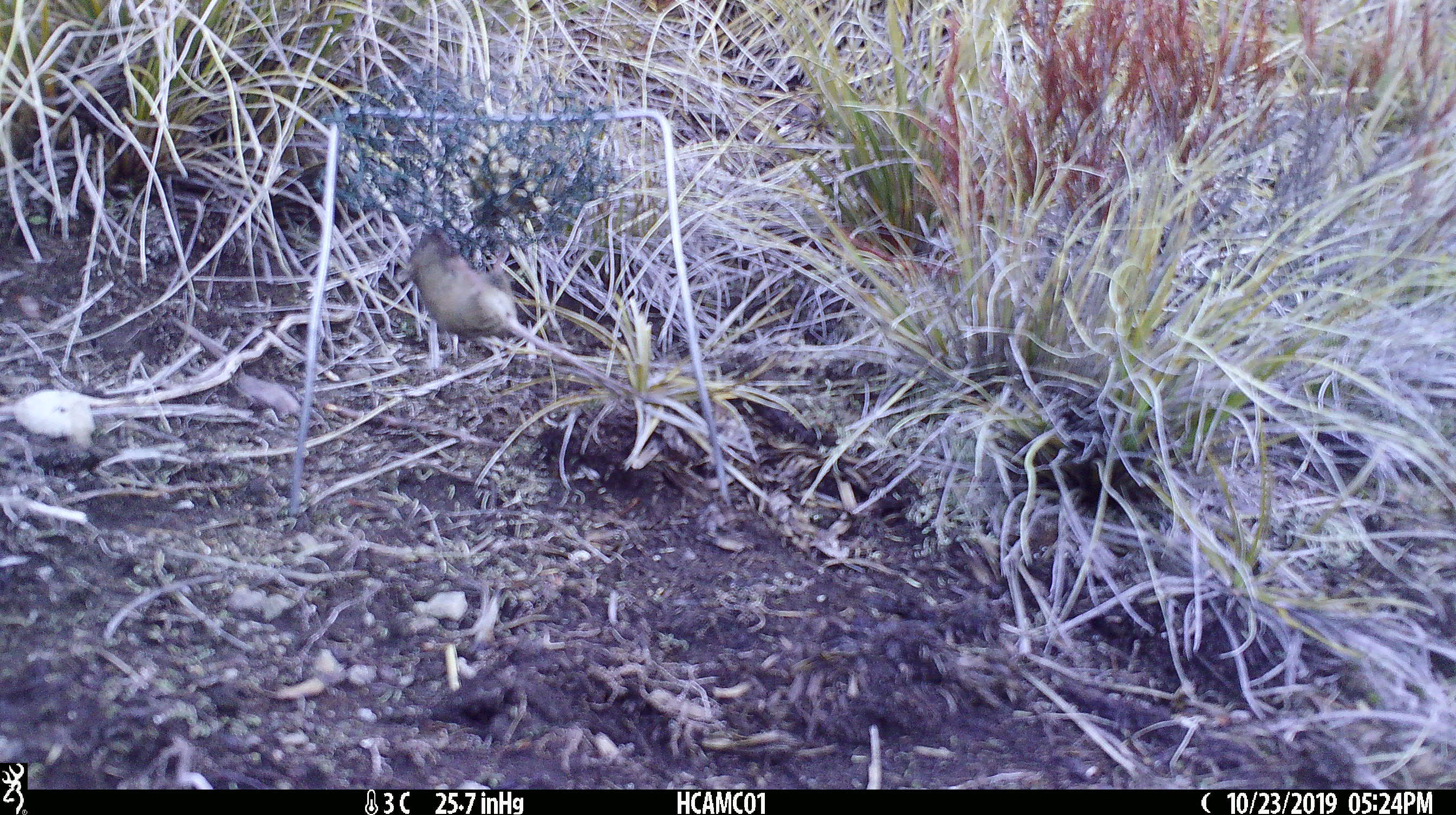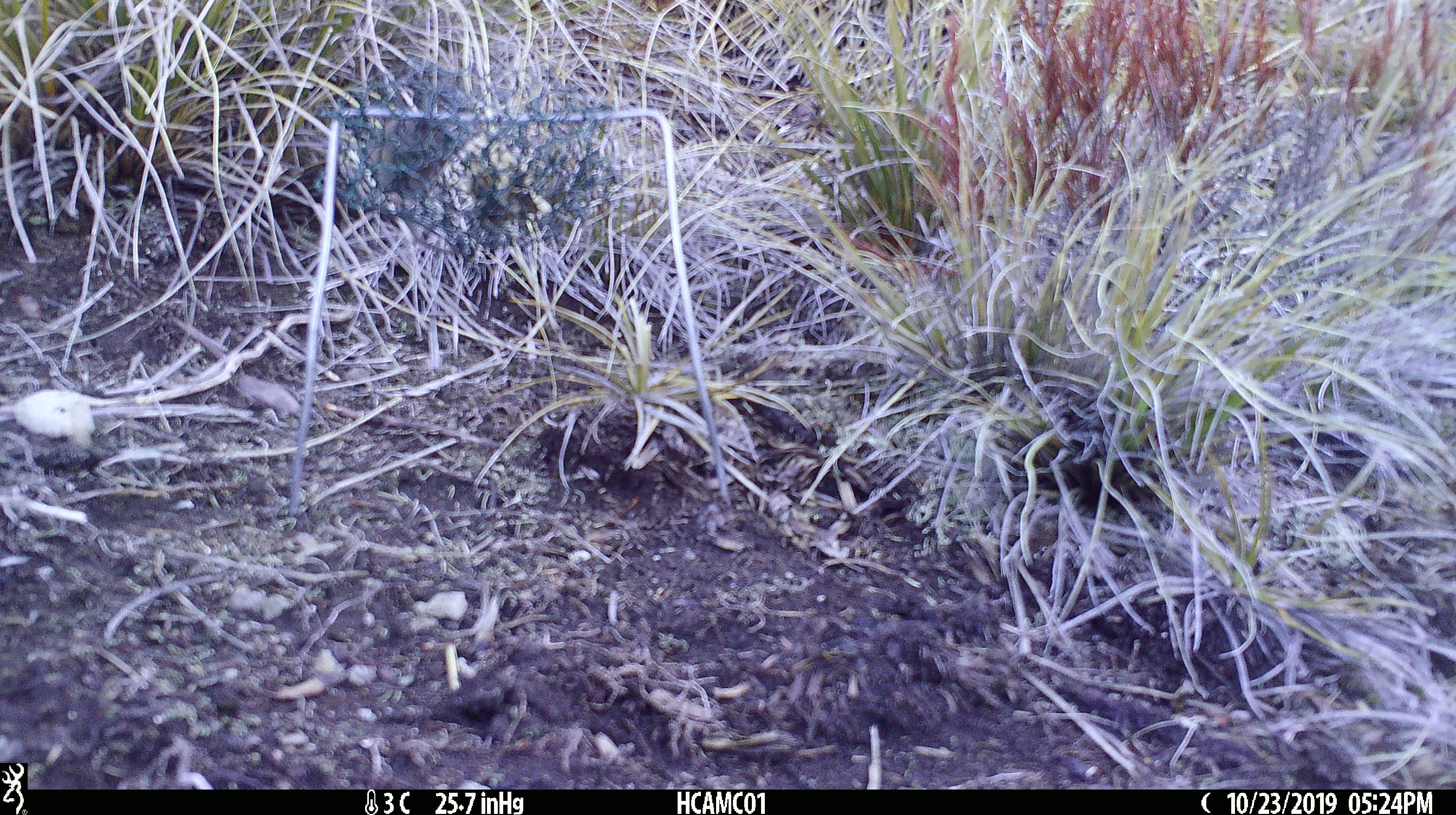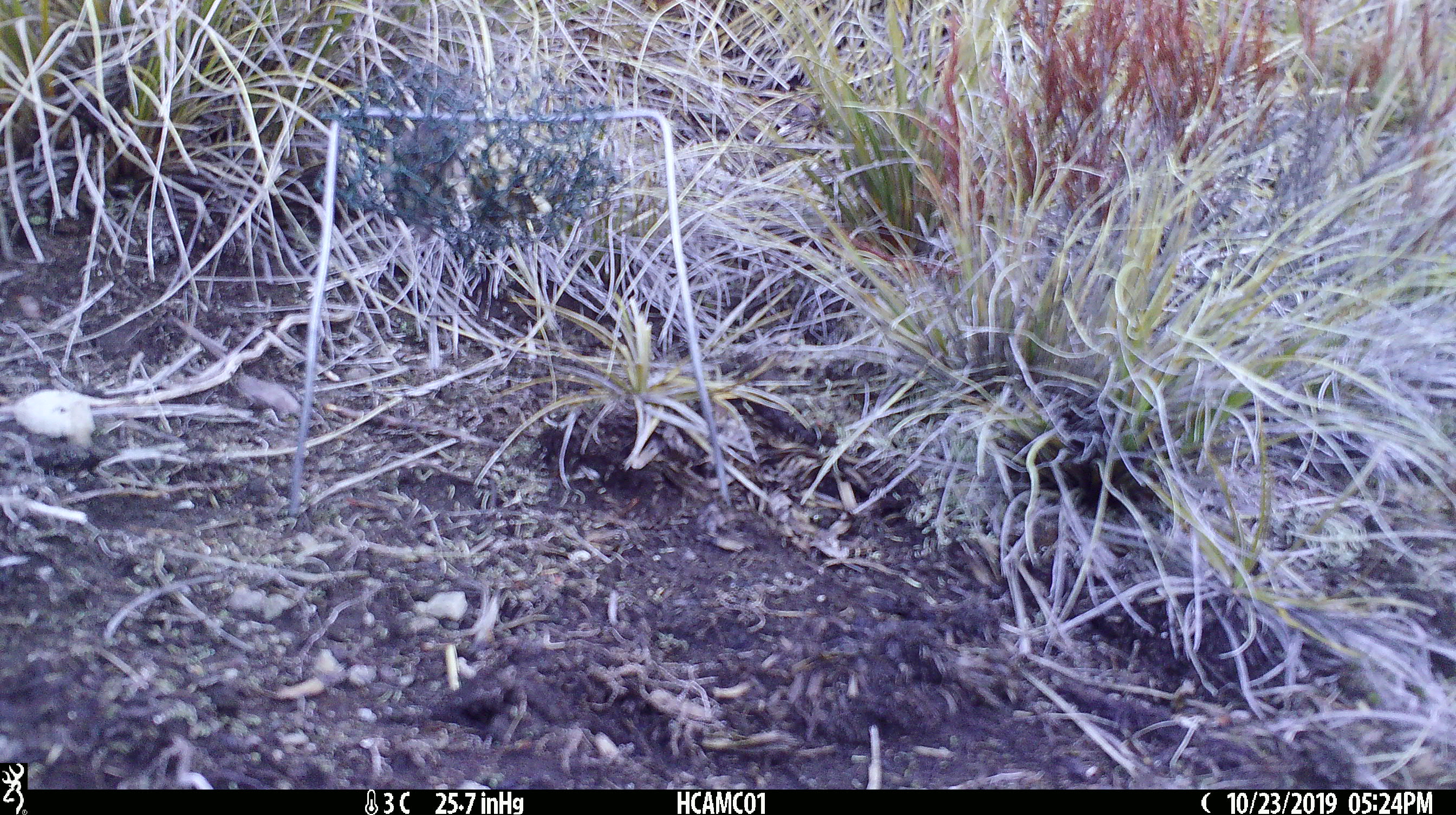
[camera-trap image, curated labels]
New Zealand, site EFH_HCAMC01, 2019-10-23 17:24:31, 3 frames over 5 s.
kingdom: Animalia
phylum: Chordata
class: Mammalia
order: Rodentia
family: Muridae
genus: Mus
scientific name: Mus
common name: mouse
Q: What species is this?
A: Mouse (Mus).